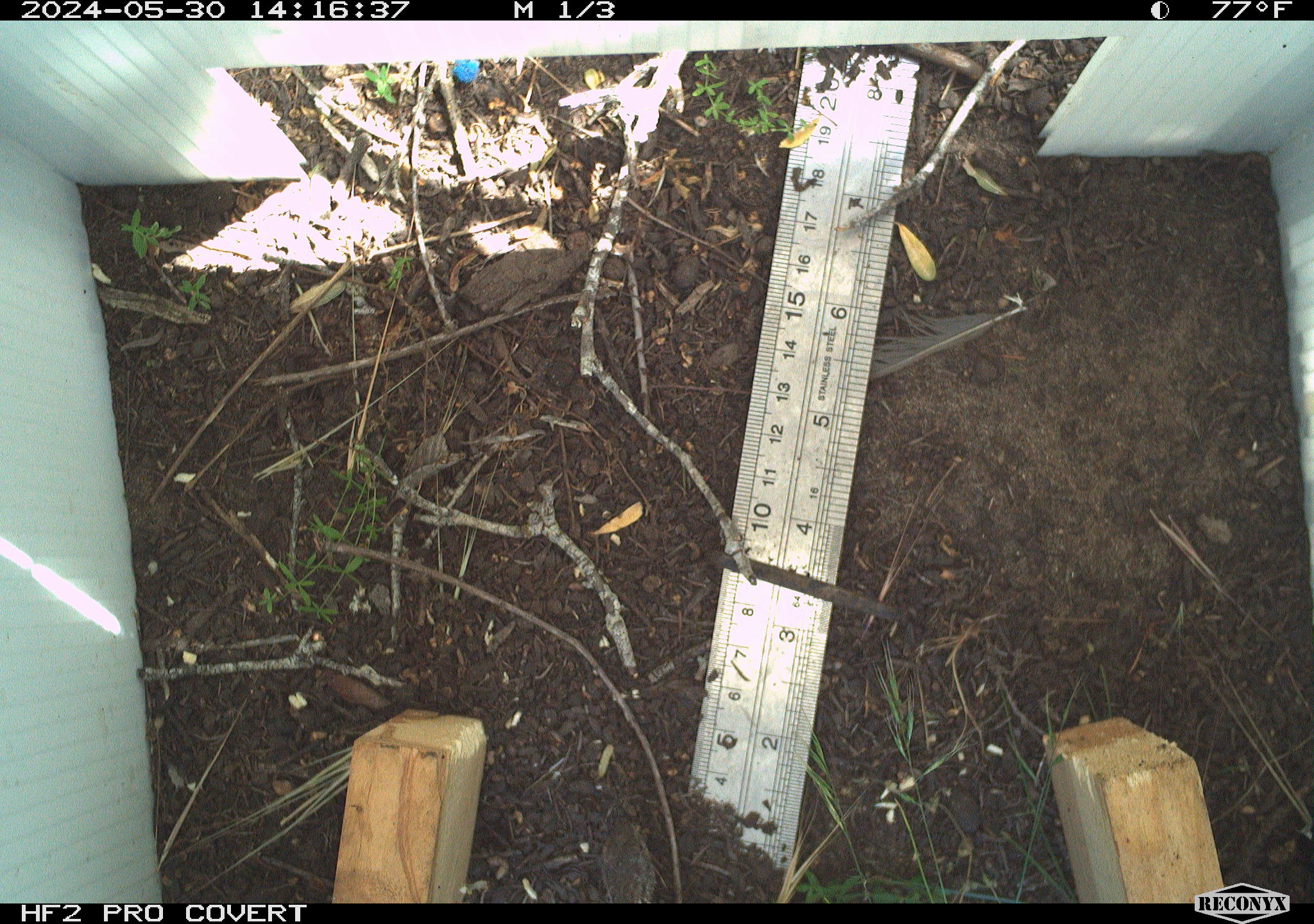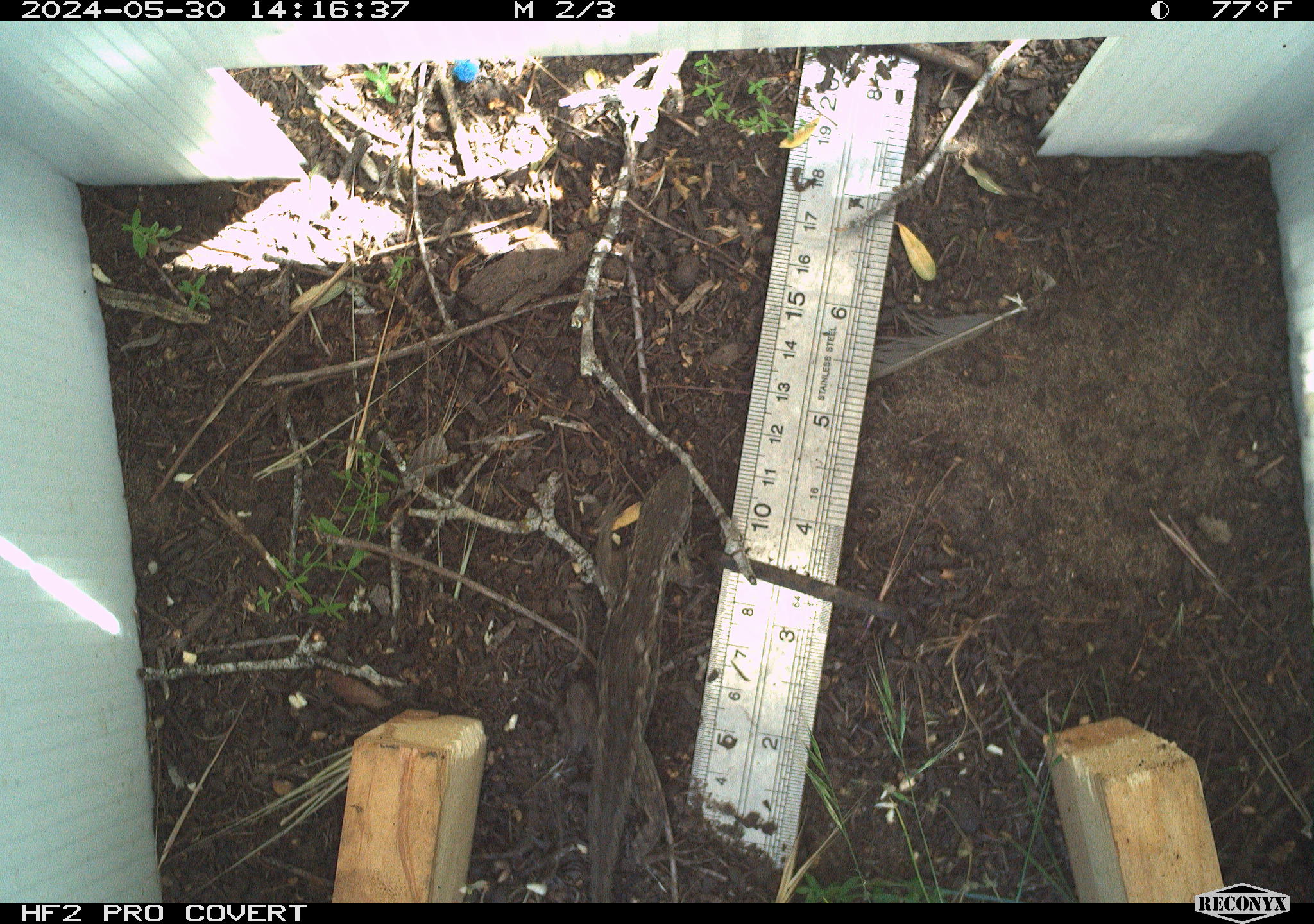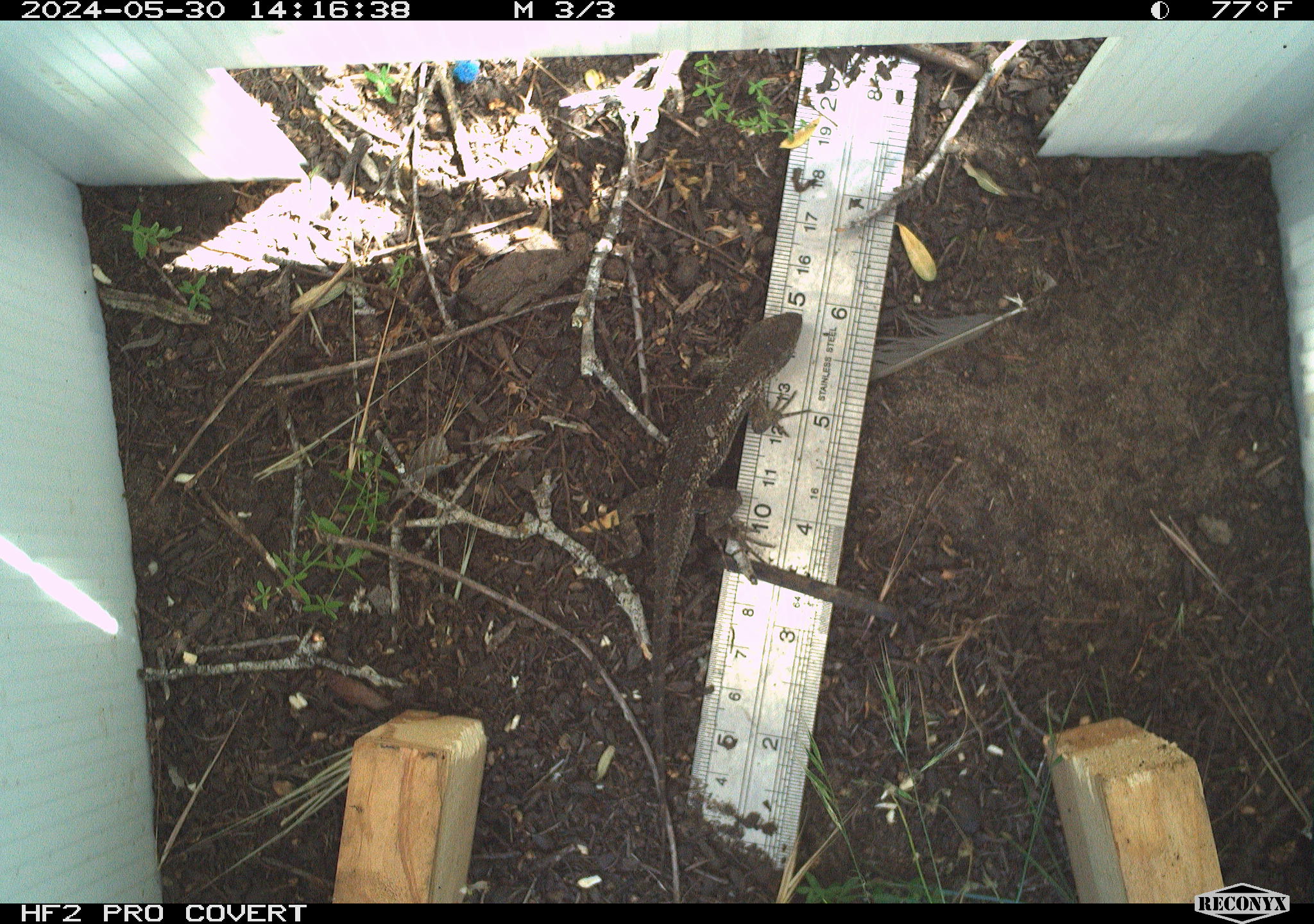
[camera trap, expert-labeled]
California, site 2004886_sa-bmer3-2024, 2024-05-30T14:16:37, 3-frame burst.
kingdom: Animalia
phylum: Chordata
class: Reptilia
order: Squamata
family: Phrynosomatidae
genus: Sceloporus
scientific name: Sceloporus occidentalis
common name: western fence lizard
Western fence lizard (Sceloporus occidentalis).